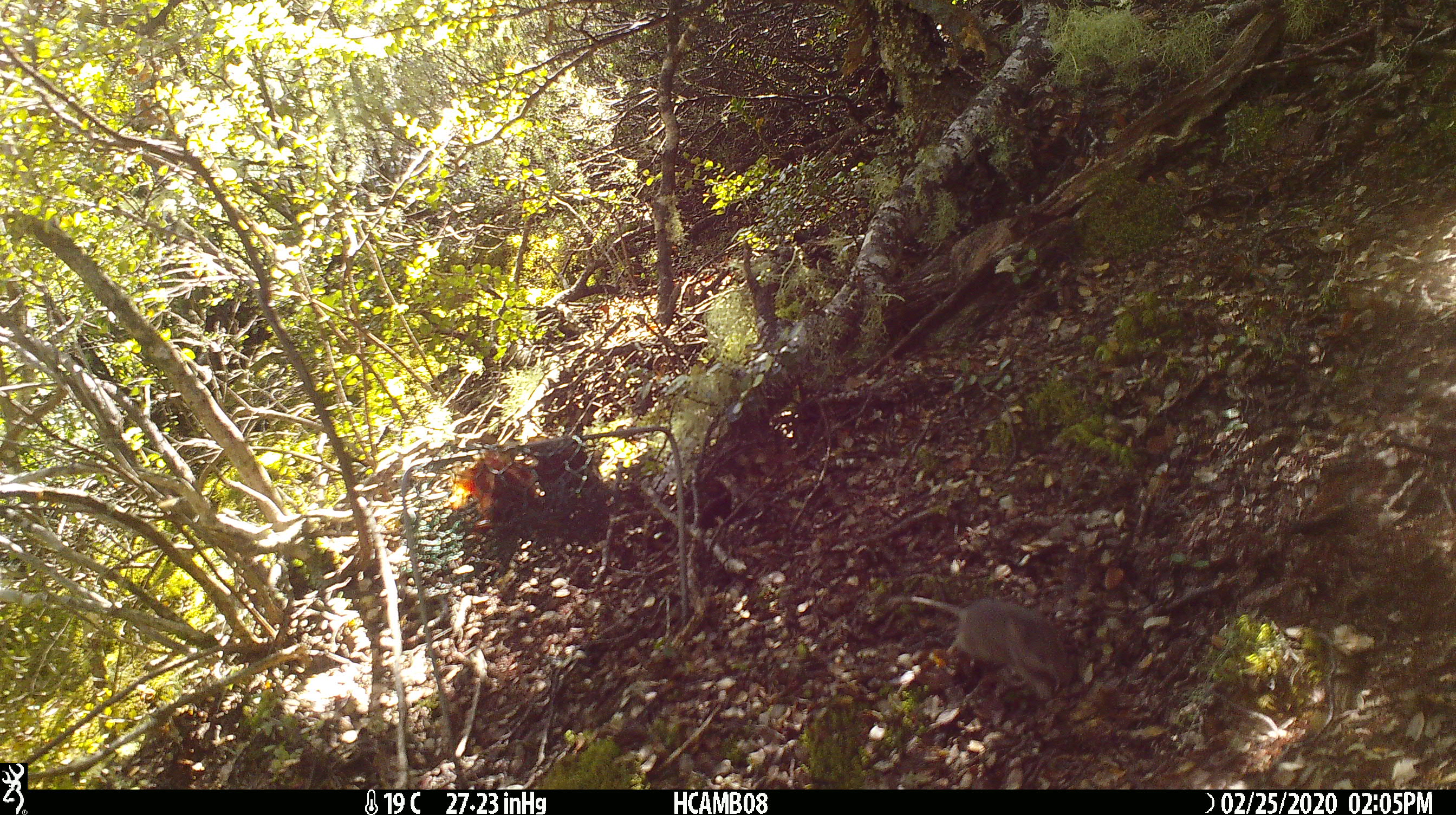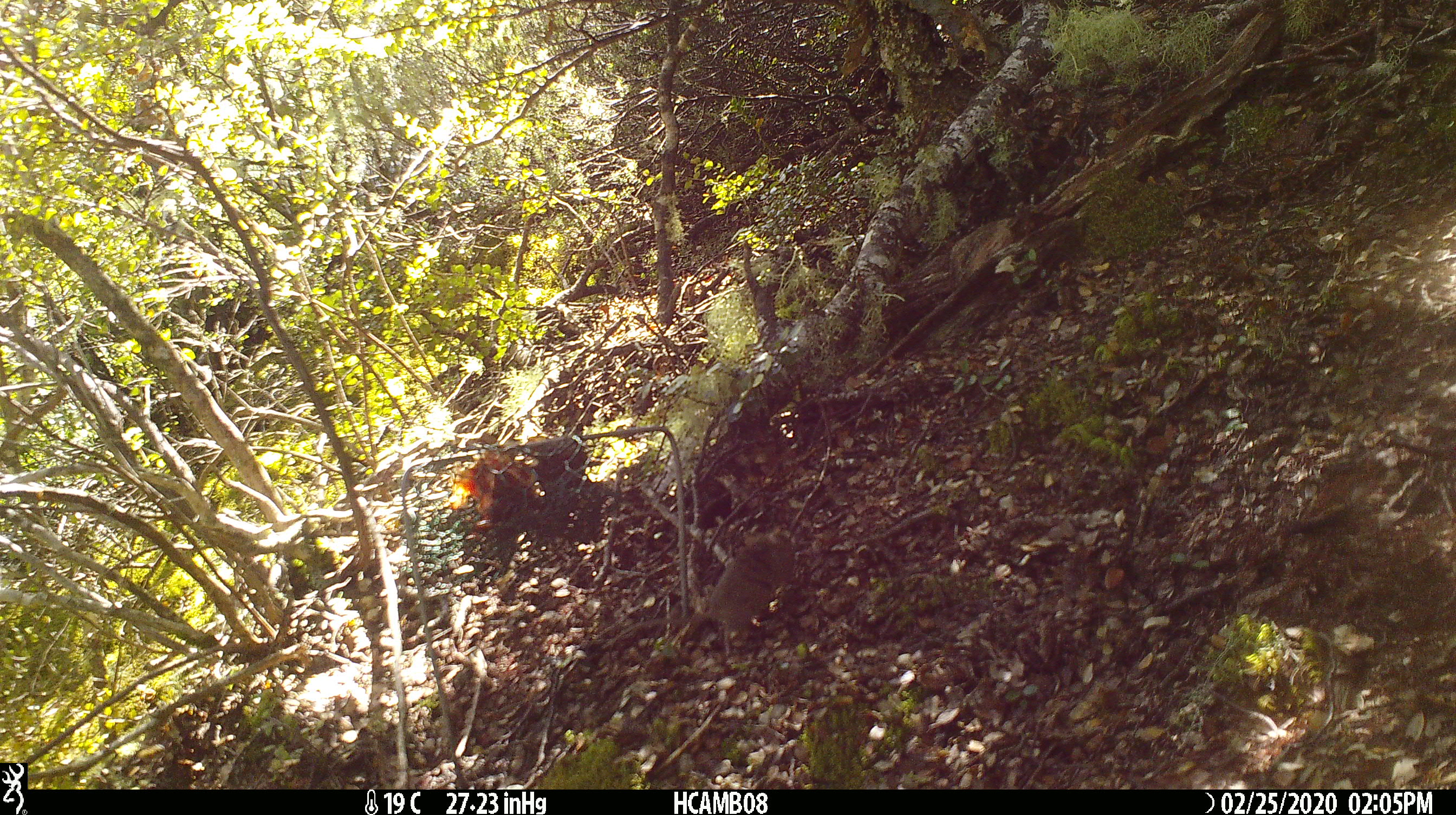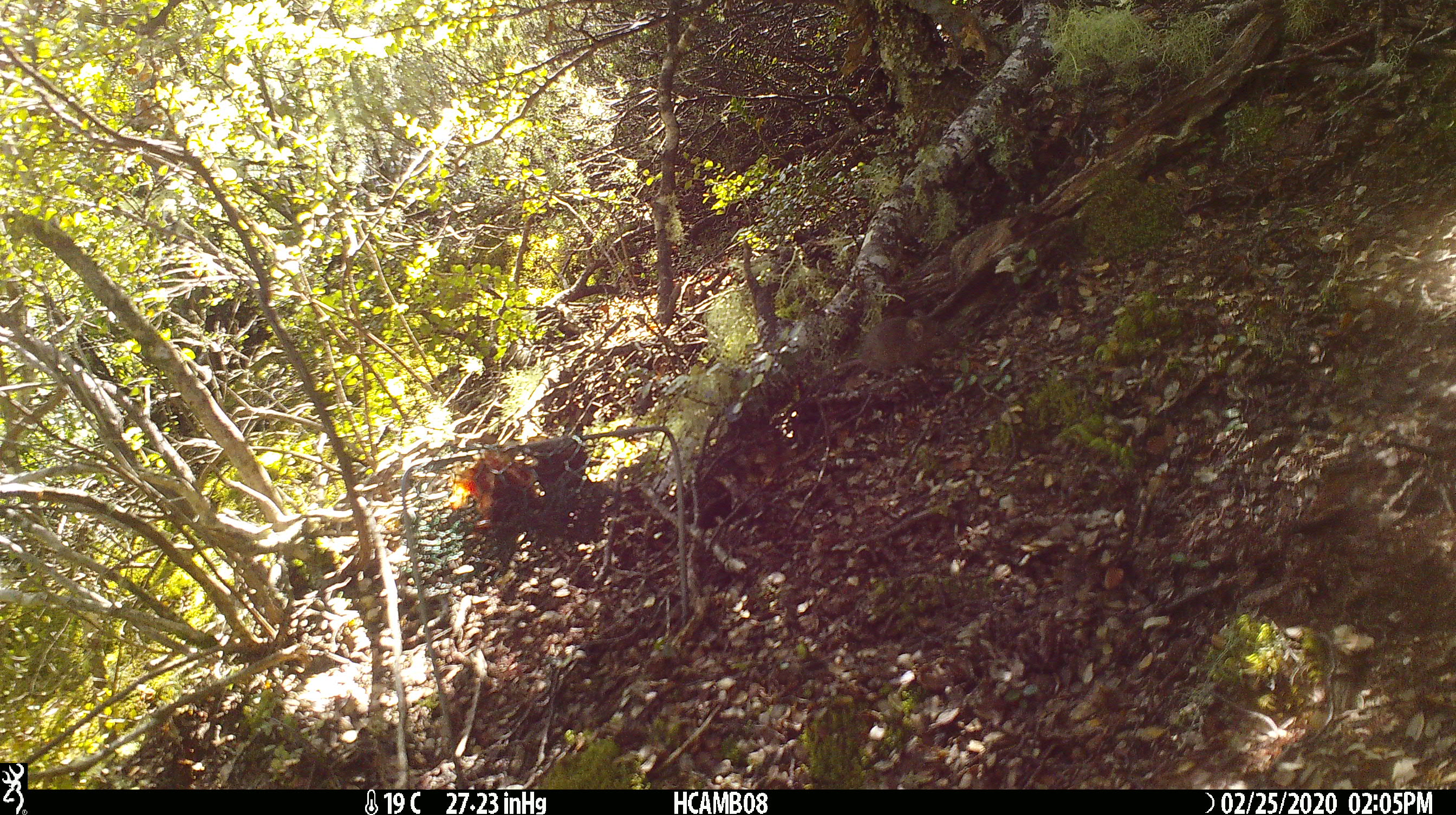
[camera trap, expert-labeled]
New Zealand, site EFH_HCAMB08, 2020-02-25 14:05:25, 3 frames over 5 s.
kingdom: Animalia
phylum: Chordata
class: Mammalia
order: Rodentia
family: Muridae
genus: Mus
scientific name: Mus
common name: mouse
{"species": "mouse (Mus)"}